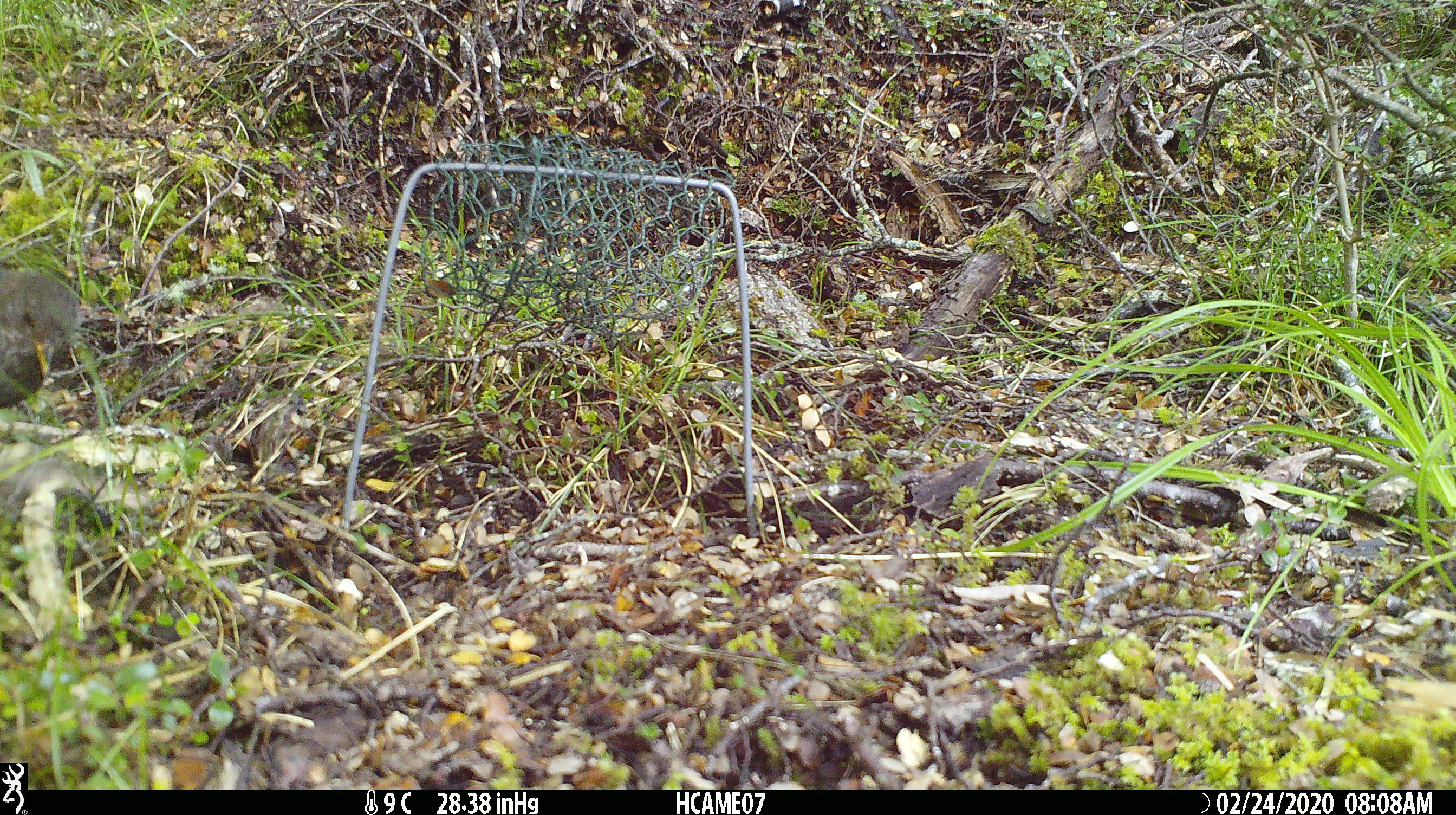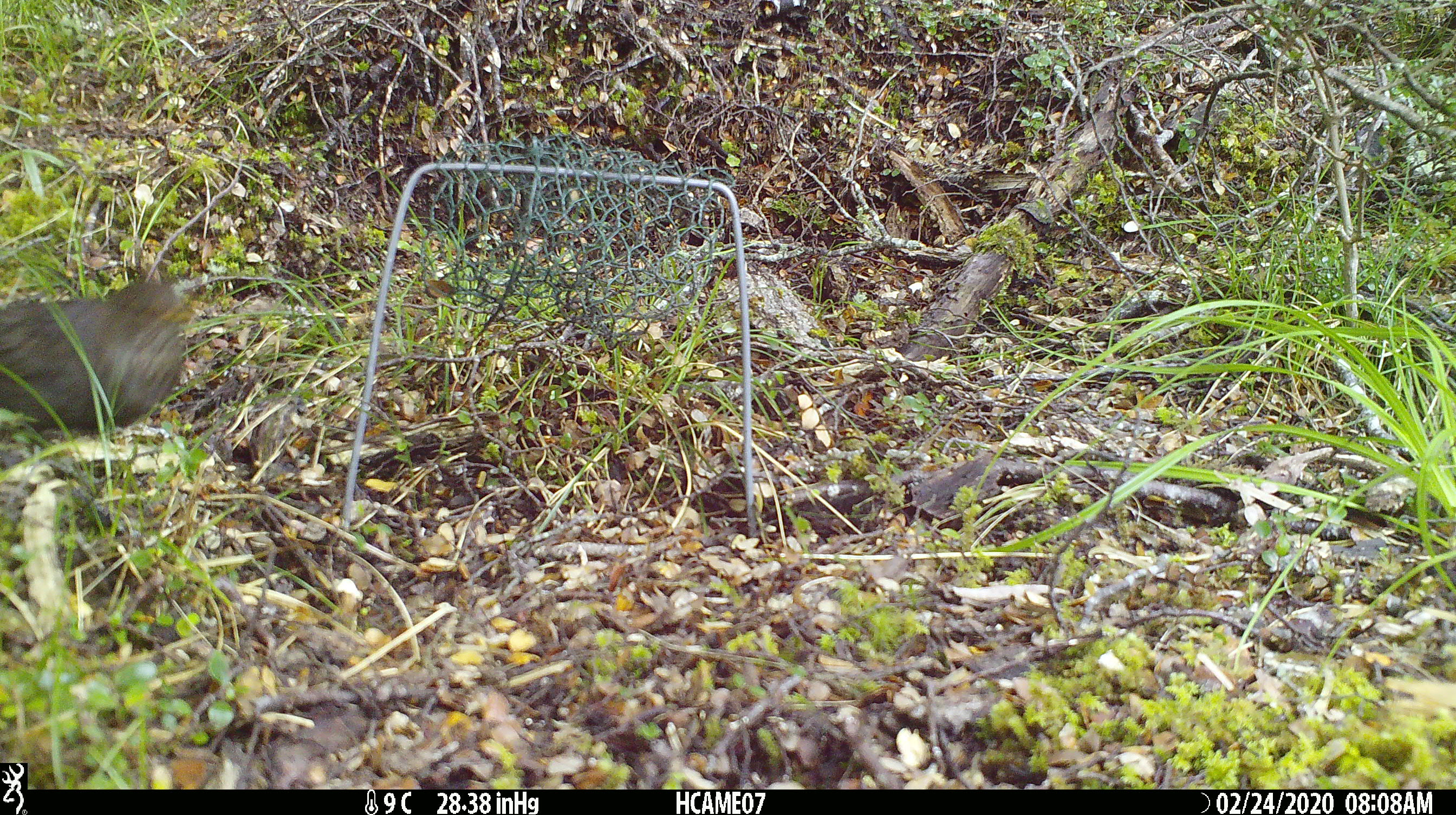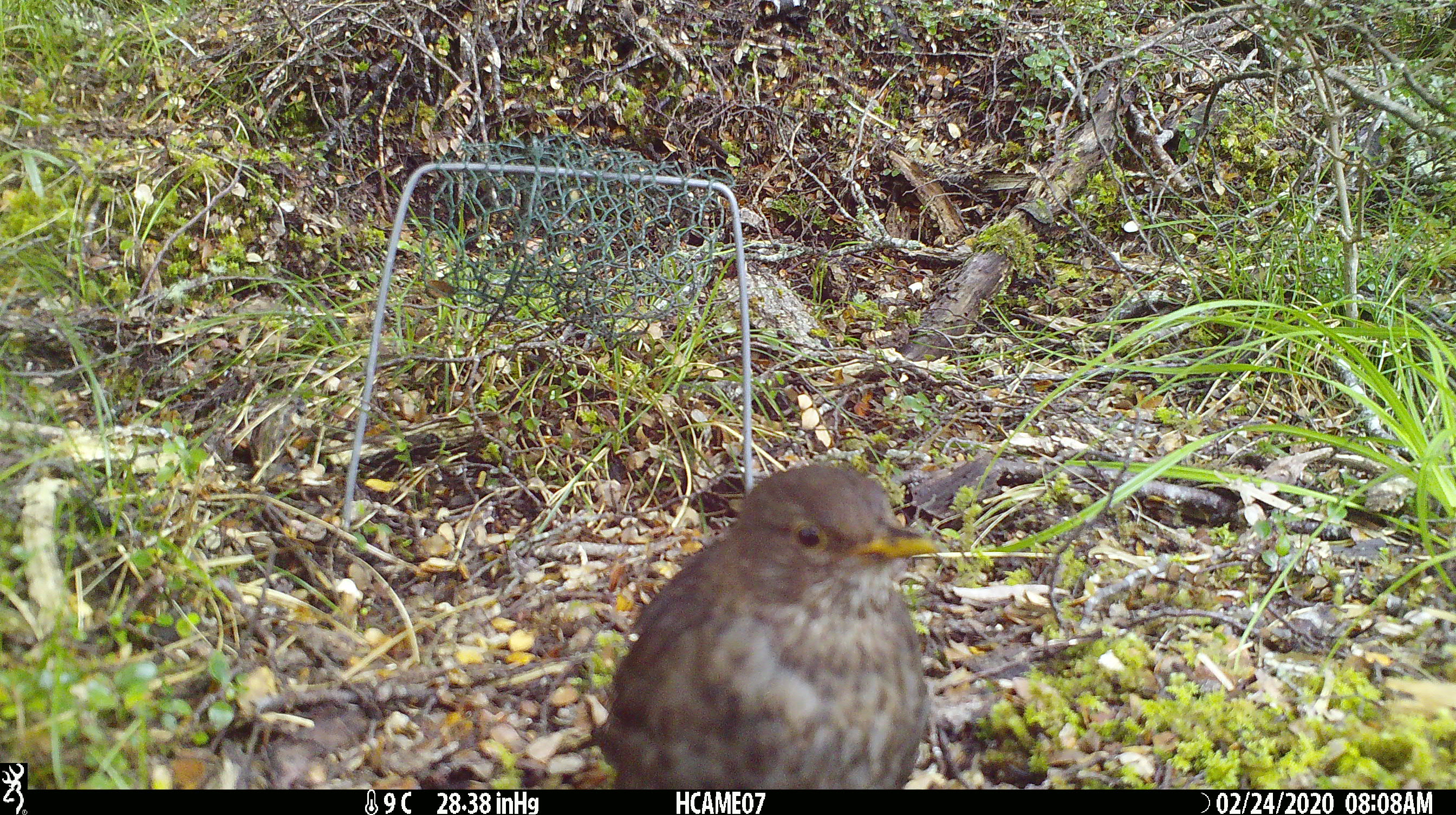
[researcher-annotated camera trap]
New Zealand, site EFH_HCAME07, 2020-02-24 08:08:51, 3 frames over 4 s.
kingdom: Animalia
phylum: Chordata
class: Aves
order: Passeriformes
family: Turdidae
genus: Turdus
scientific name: Turdus merula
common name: eurasian blackbird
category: blackbird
Blackbird (eurasian blackbird) (Turdus merula).